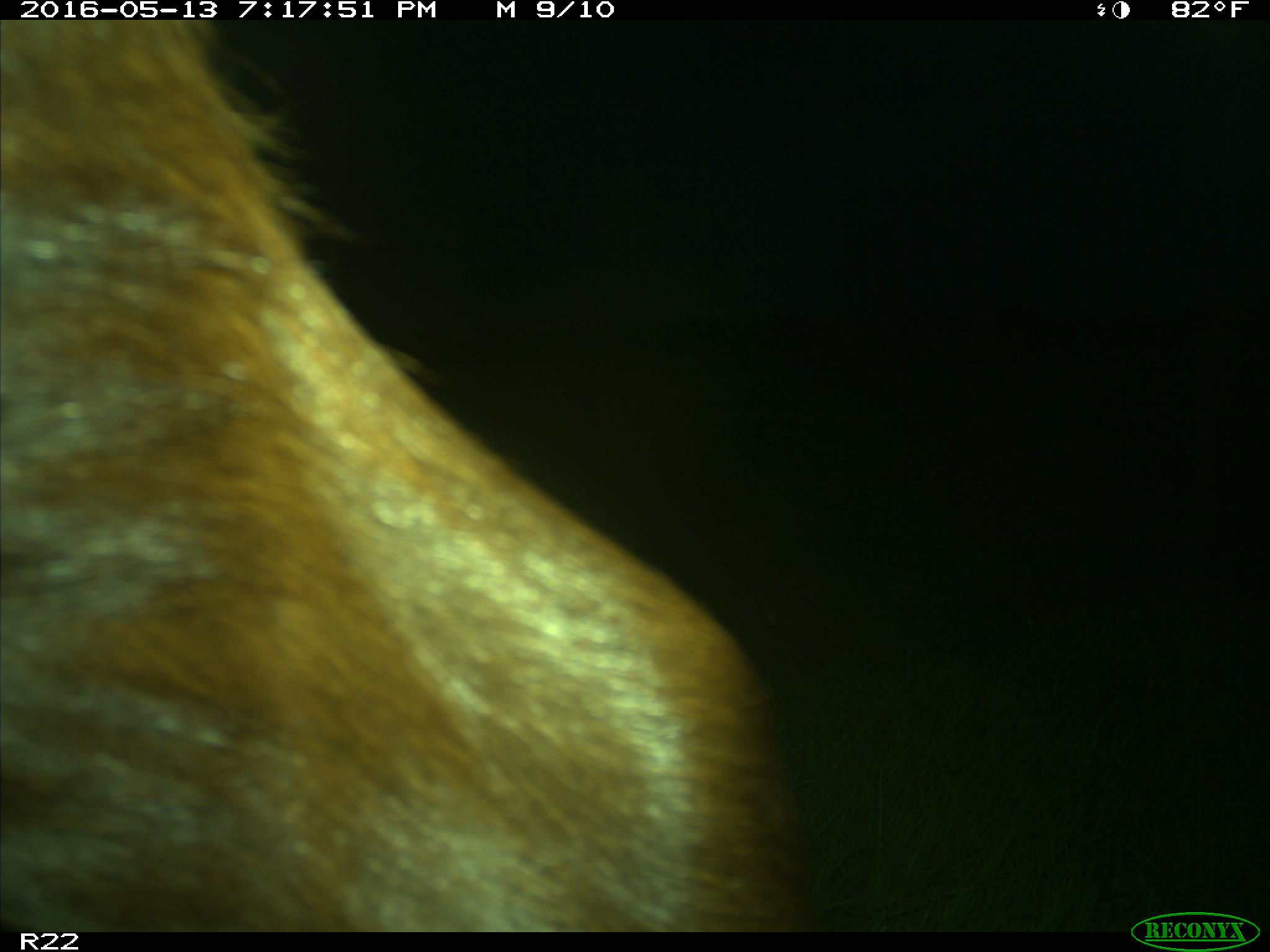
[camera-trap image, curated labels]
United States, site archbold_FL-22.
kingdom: Animalia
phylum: Chordata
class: Mammalia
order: Artiodactyla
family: Bovidae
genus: Bos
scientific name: Bos taurus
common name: domestic cow